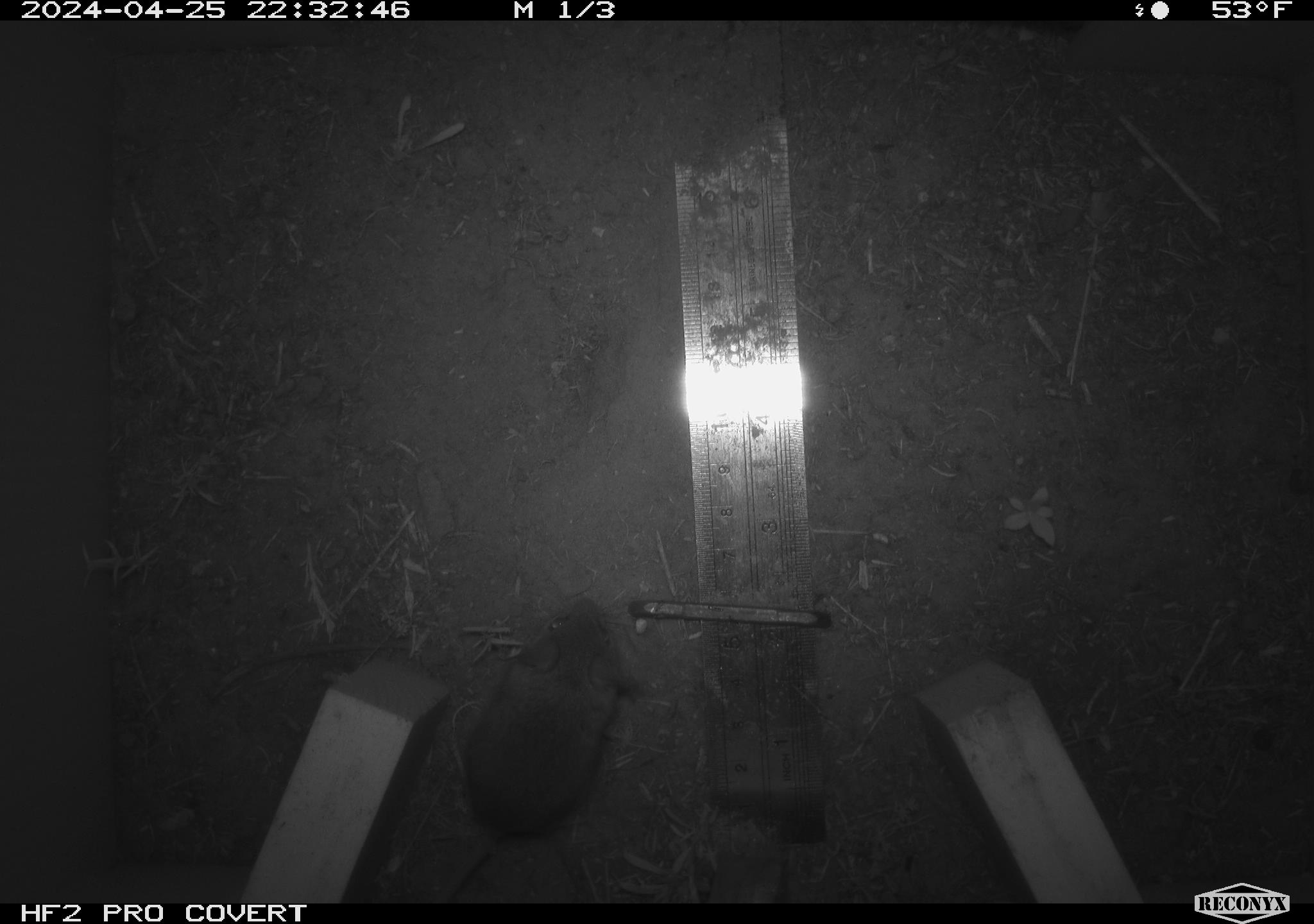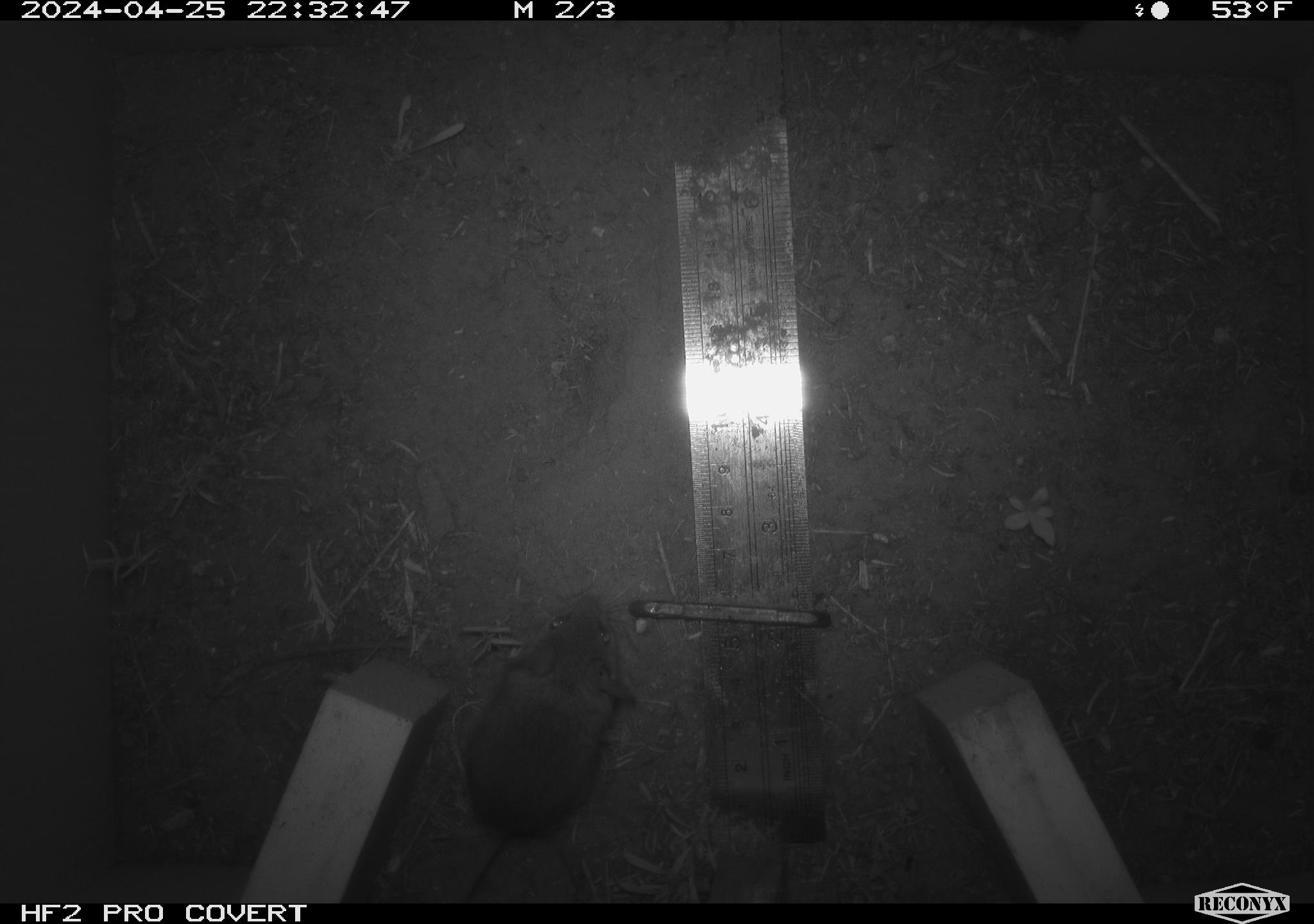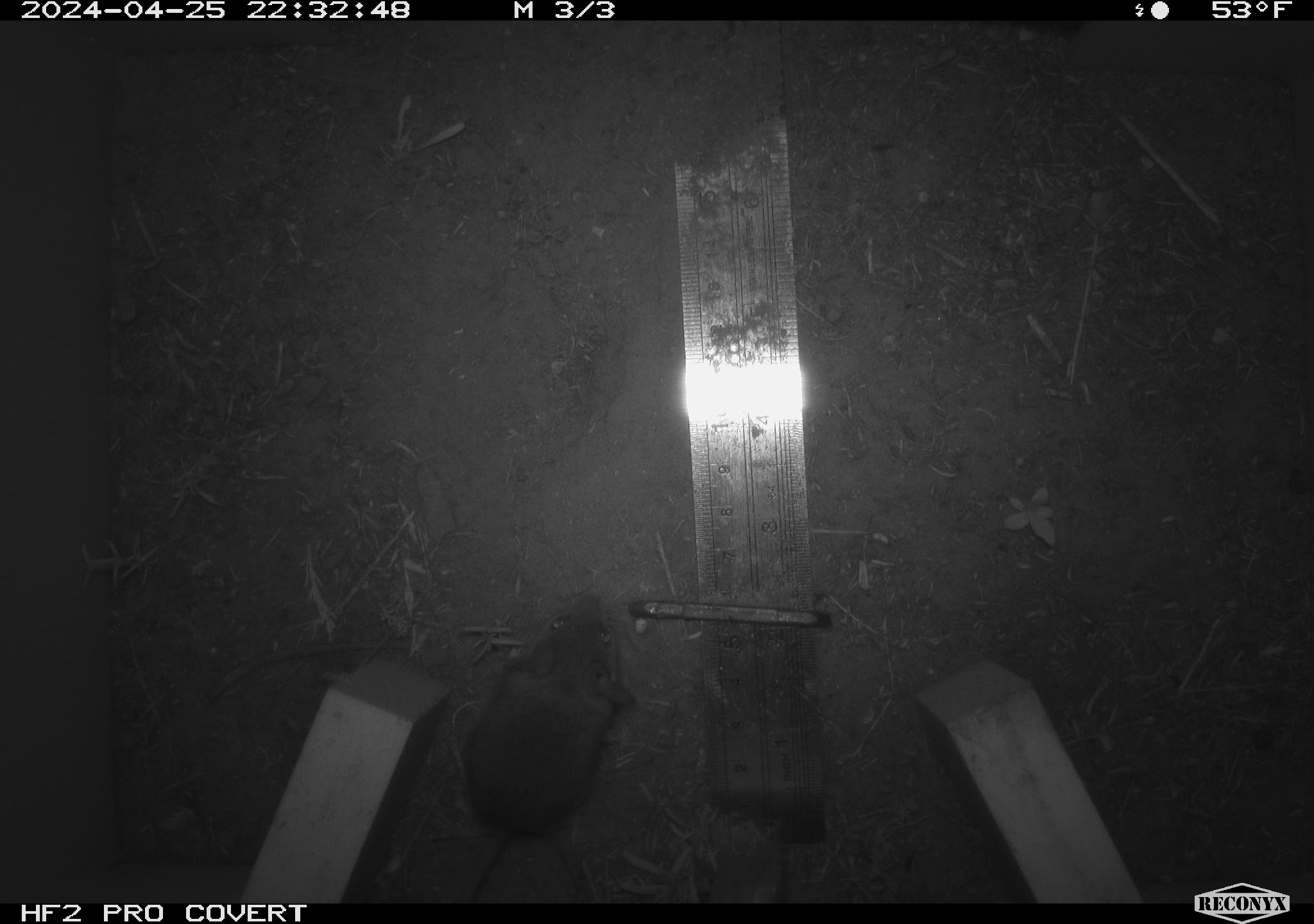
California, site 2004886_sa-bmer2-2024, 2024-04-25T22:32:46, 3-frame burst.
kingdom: Animalia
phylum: Chordata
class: Mammalia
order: Rodentia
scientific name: Rodentia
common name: mouse species